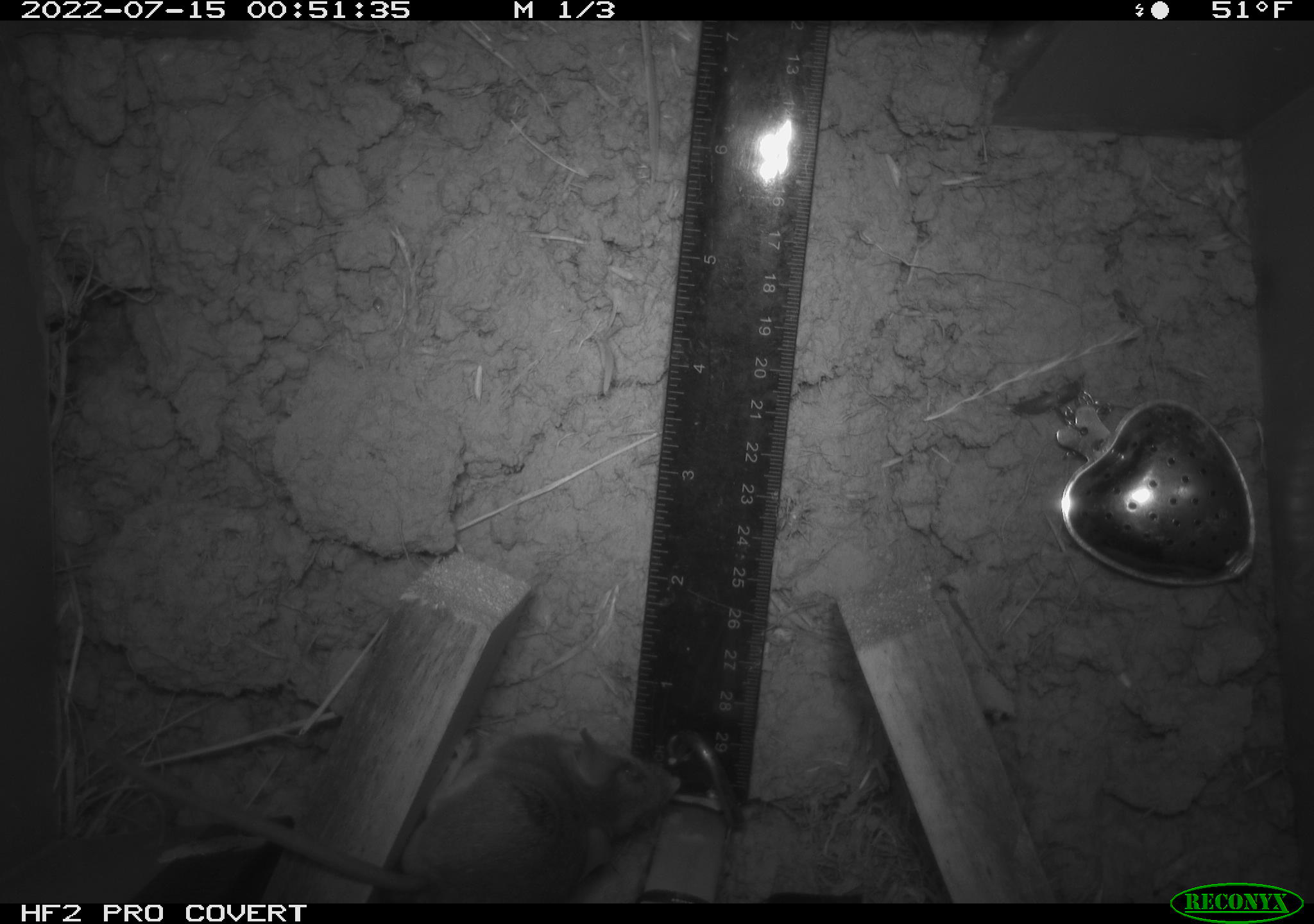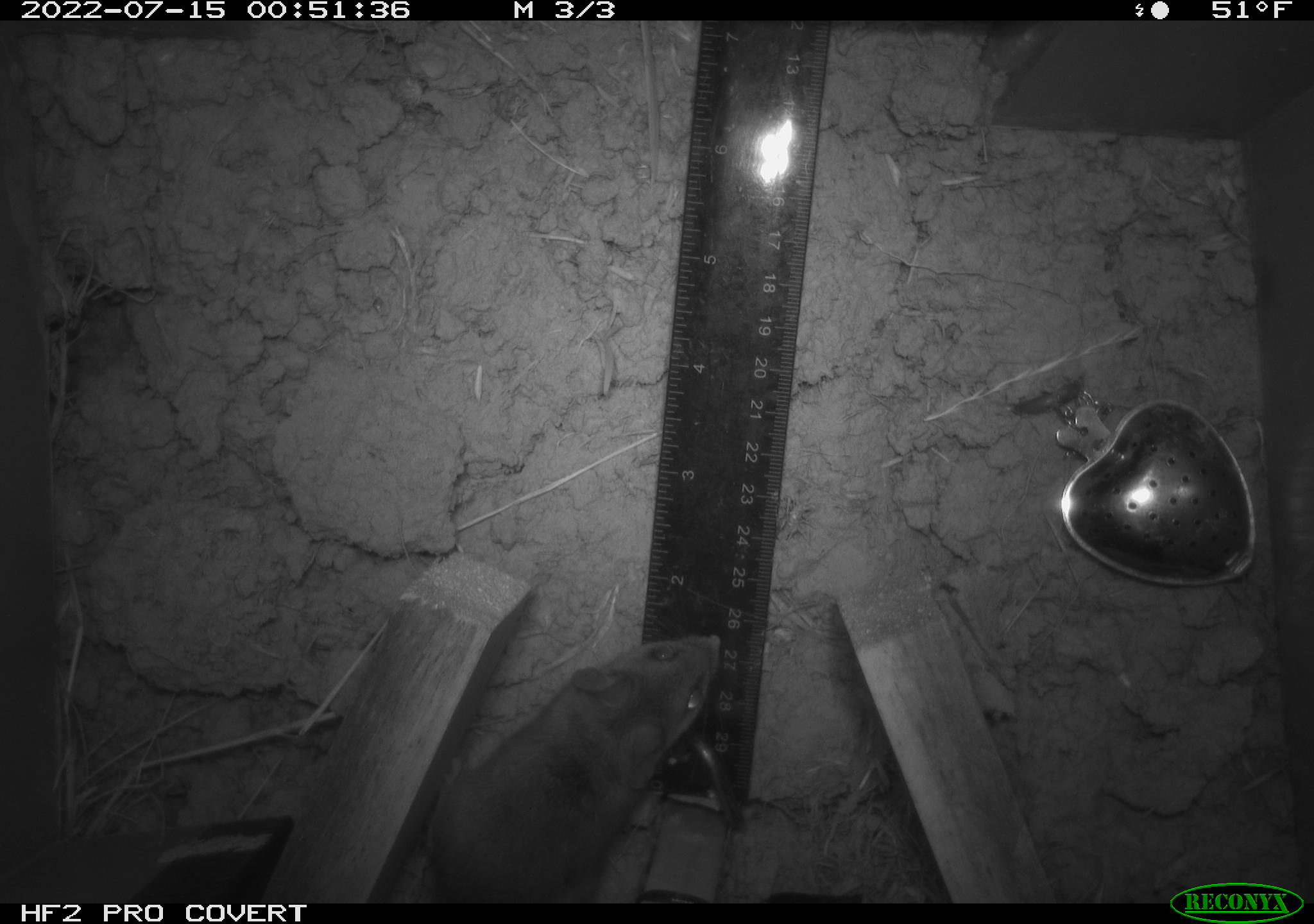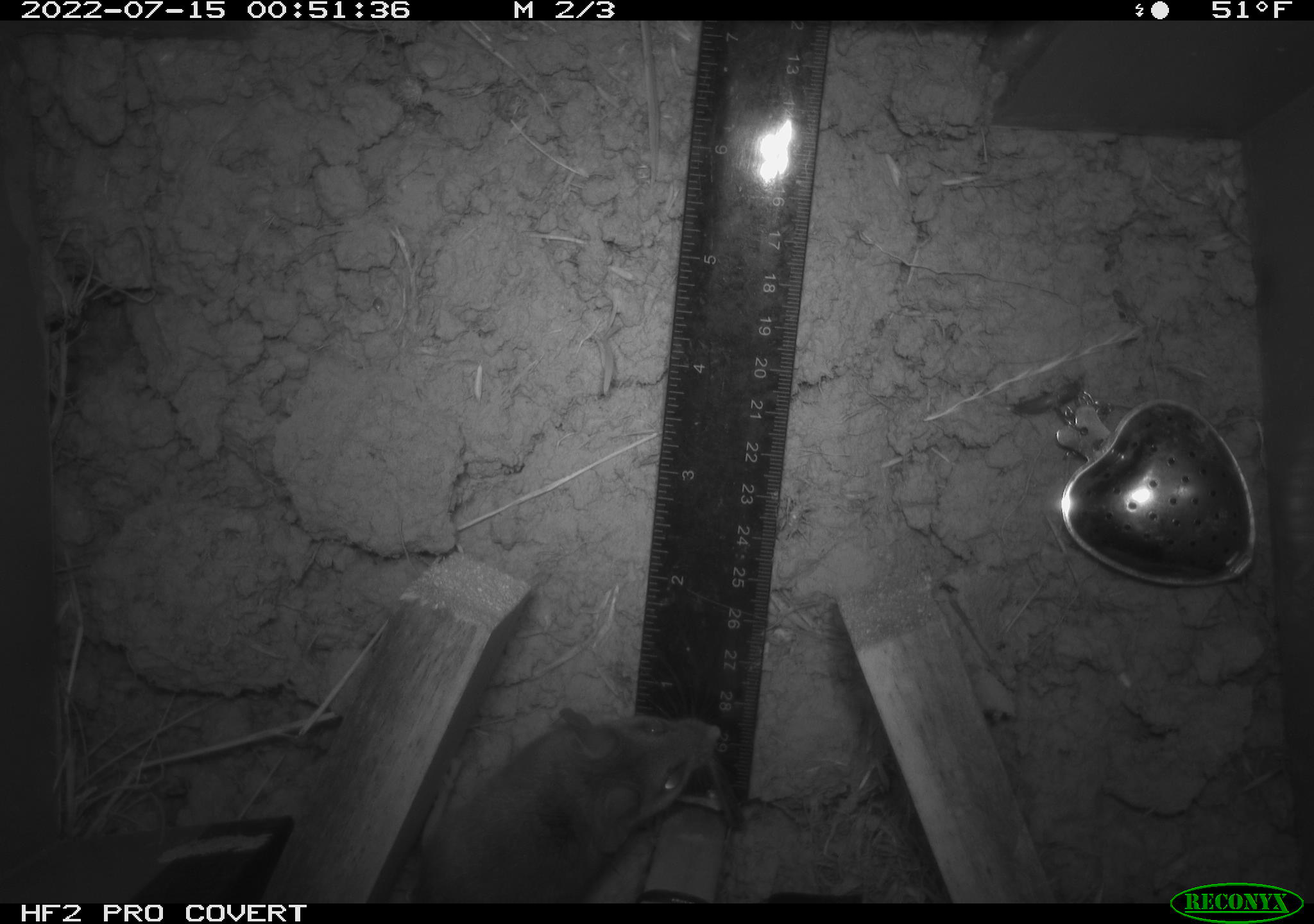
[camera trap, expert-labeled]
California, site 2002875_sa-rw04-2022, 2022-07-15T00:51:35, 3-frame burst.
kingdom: Animalia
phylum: Chordata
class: Mammalia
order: Rodentia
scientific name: Rodentia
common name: mouse species